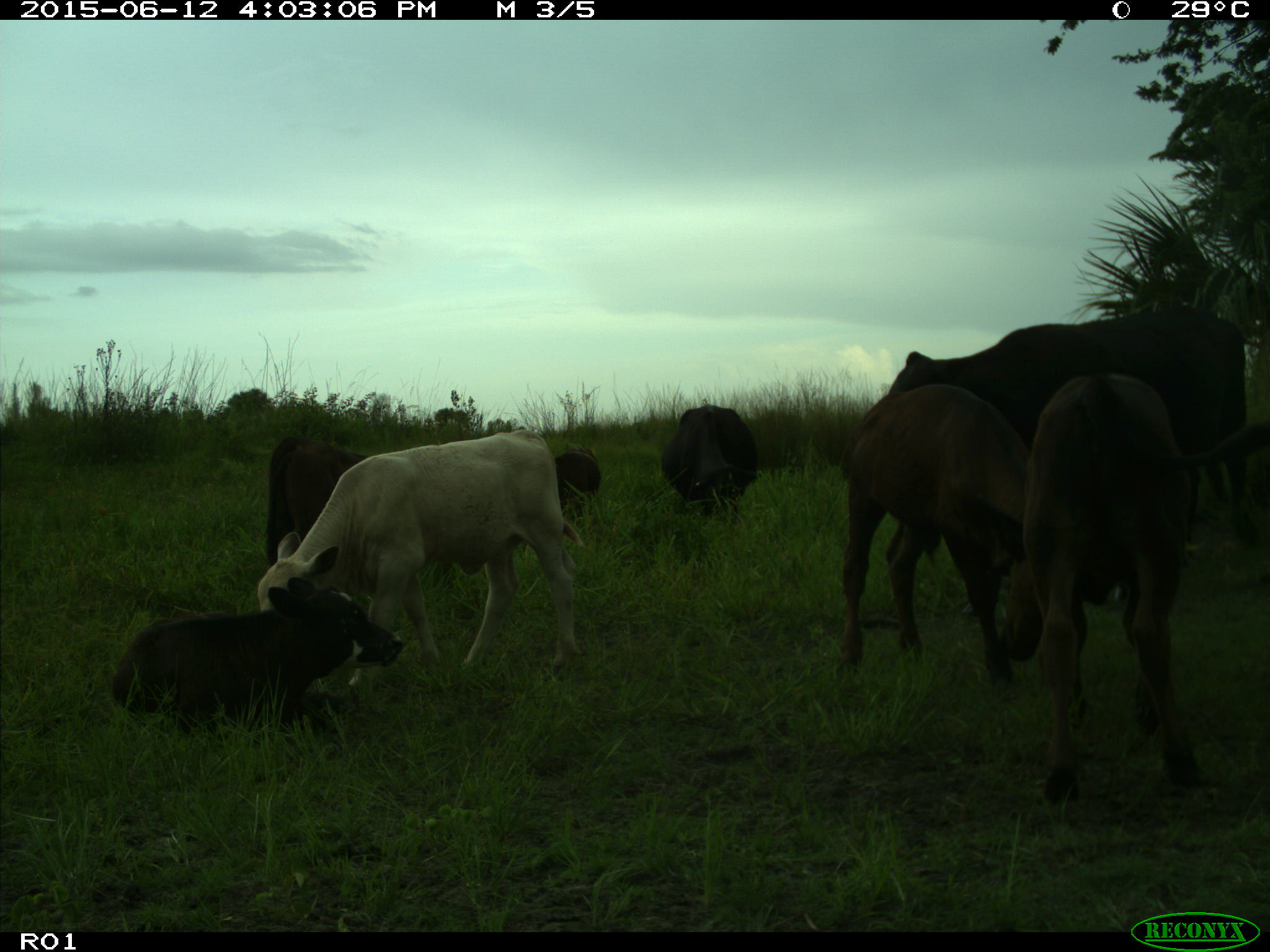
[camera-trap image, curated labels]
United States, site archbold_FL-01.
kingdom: Animalia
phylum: Chordata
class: Mammalia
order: Artiodactyla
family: Bovidae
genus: Bos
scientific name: Bos taurus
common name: domestic cow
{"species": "Bos taurus (domestic cow)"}